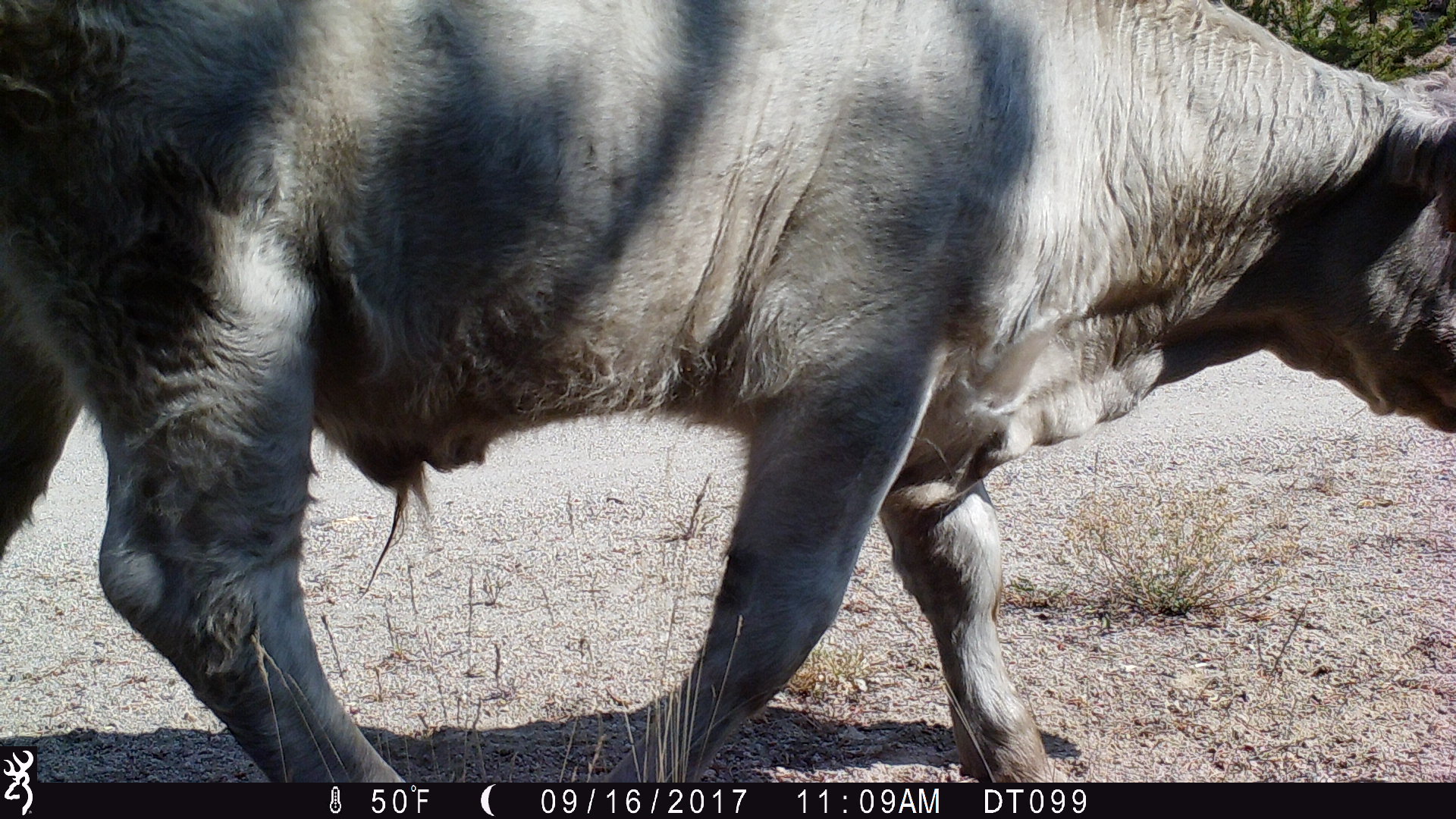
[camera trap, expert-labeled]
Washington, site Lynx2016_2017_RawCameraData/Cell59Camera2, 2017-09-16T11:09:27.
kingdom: Animalia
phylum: Chordata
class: Mammalia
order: Artiodactyla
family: Bovidae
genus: Bos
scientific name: Bos taurus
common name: domestic cattle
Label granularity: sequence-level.